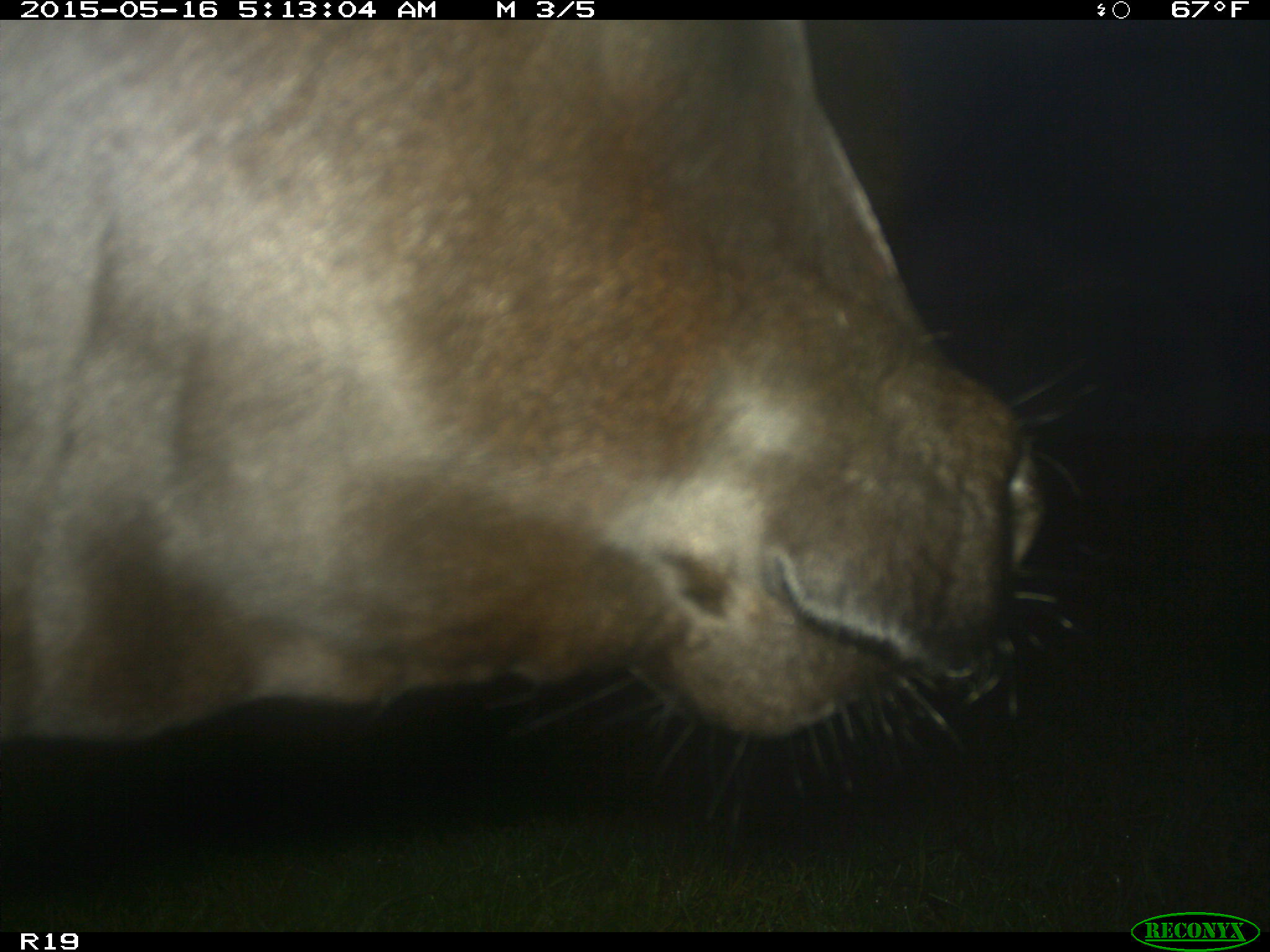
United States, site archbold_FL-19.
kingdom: Animalia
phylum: Chordata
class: Mammalia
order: Artiodactyla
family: Bovidae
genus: Bos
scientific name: Bos taurus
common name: domestic cow